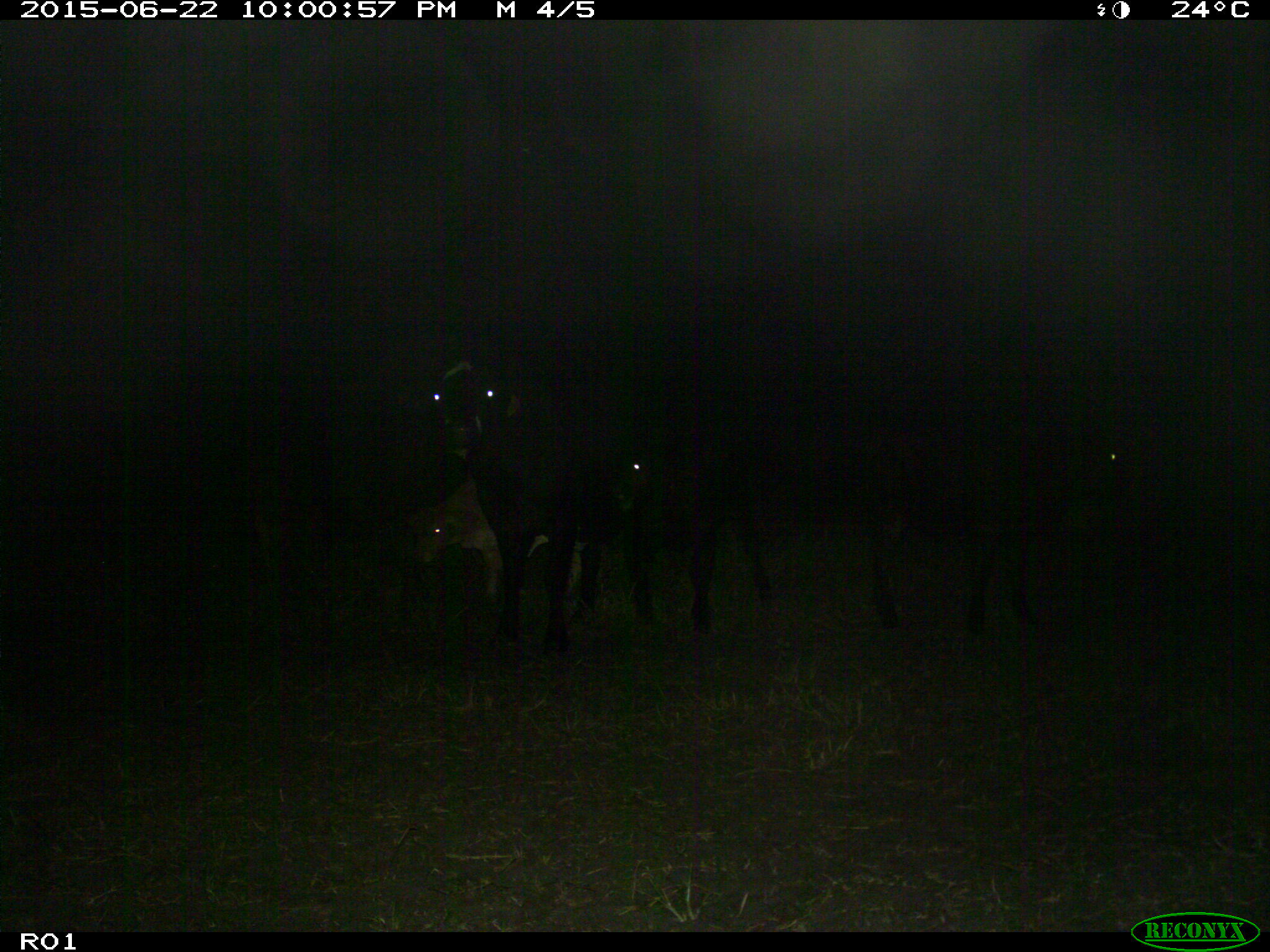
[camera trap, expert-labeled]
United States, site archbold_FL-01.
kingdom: Animalia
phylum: Chordata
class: Mammalia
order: Artiodactyla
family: Bovidae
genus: Bos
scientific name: Bos taurus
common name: domestic cow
Bos taurus (domestic cow).